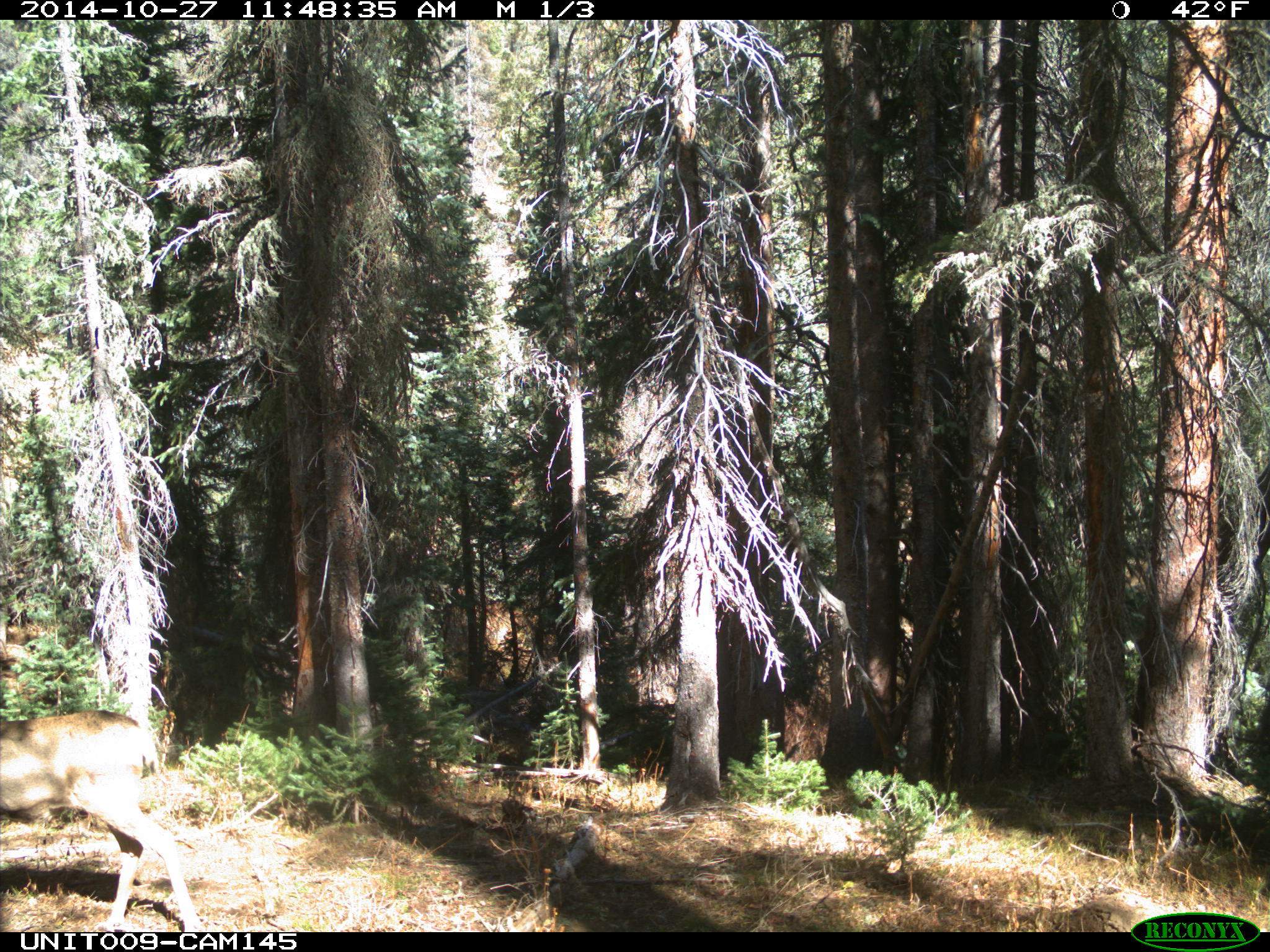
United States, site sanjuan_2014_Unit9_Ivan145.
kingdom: Animalia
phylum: Chordata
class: Mammalia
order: Artiodactyla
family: Cervidae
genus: Odocoileus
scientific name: Odocoileus hemionus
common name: mule deer